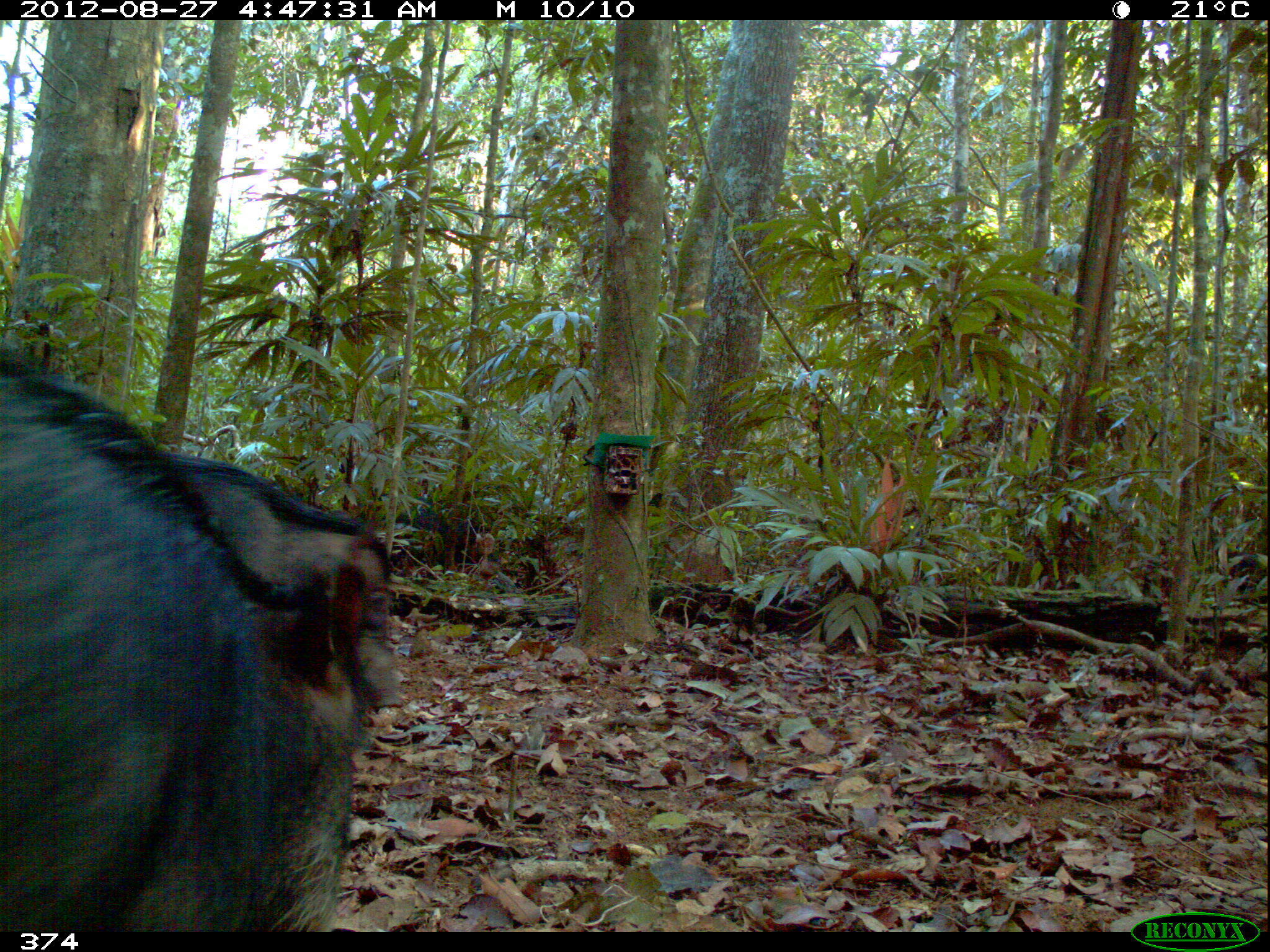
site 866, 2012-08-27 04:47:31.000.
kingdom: Animalia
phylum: Chordata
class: Mammalia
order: Artiodactyla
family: Tayassuidae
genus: Tayassu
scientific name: Tayassu pecari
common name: white-lipped peccary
Tayassu pecari (white-lipped peccary).